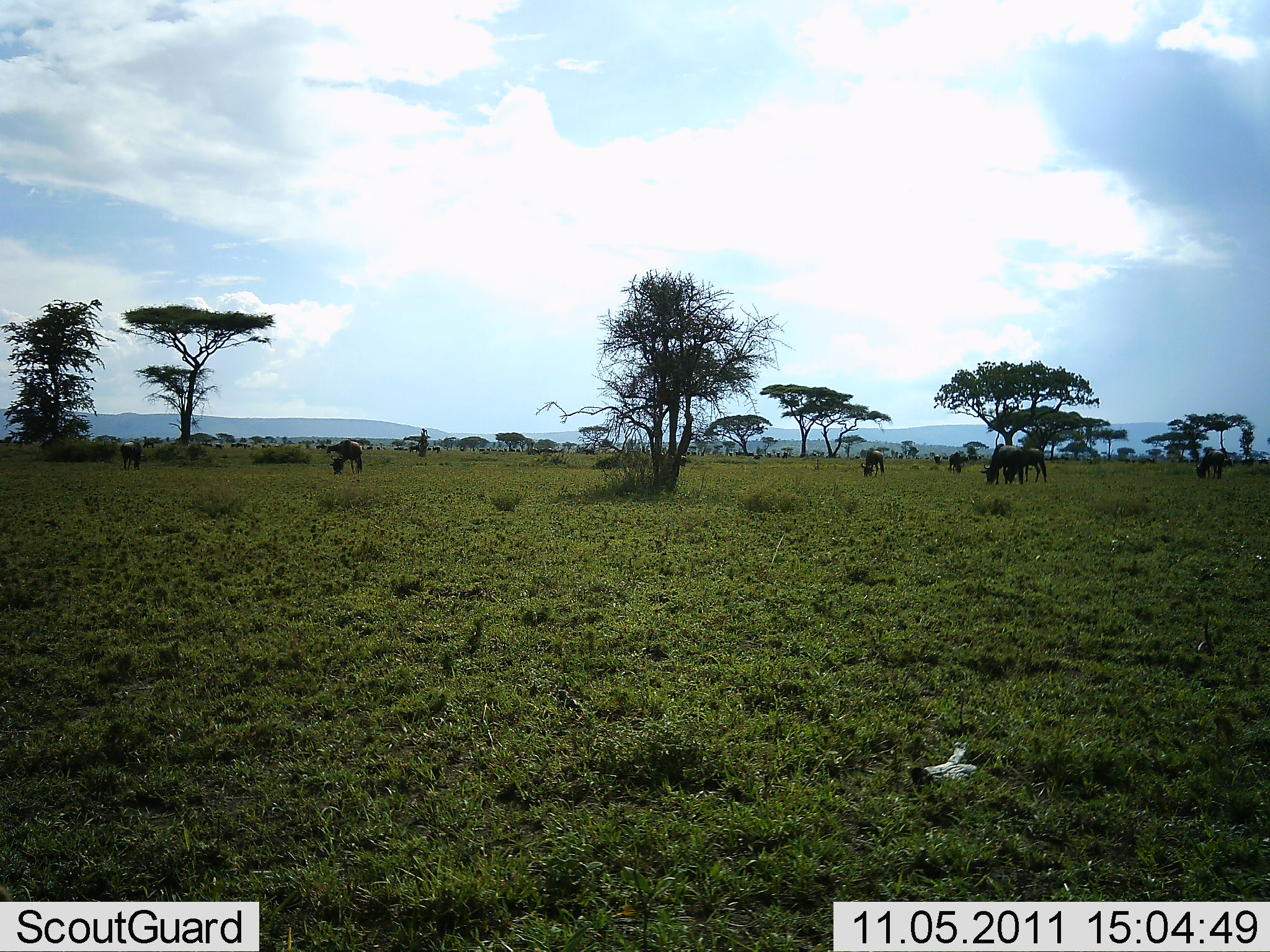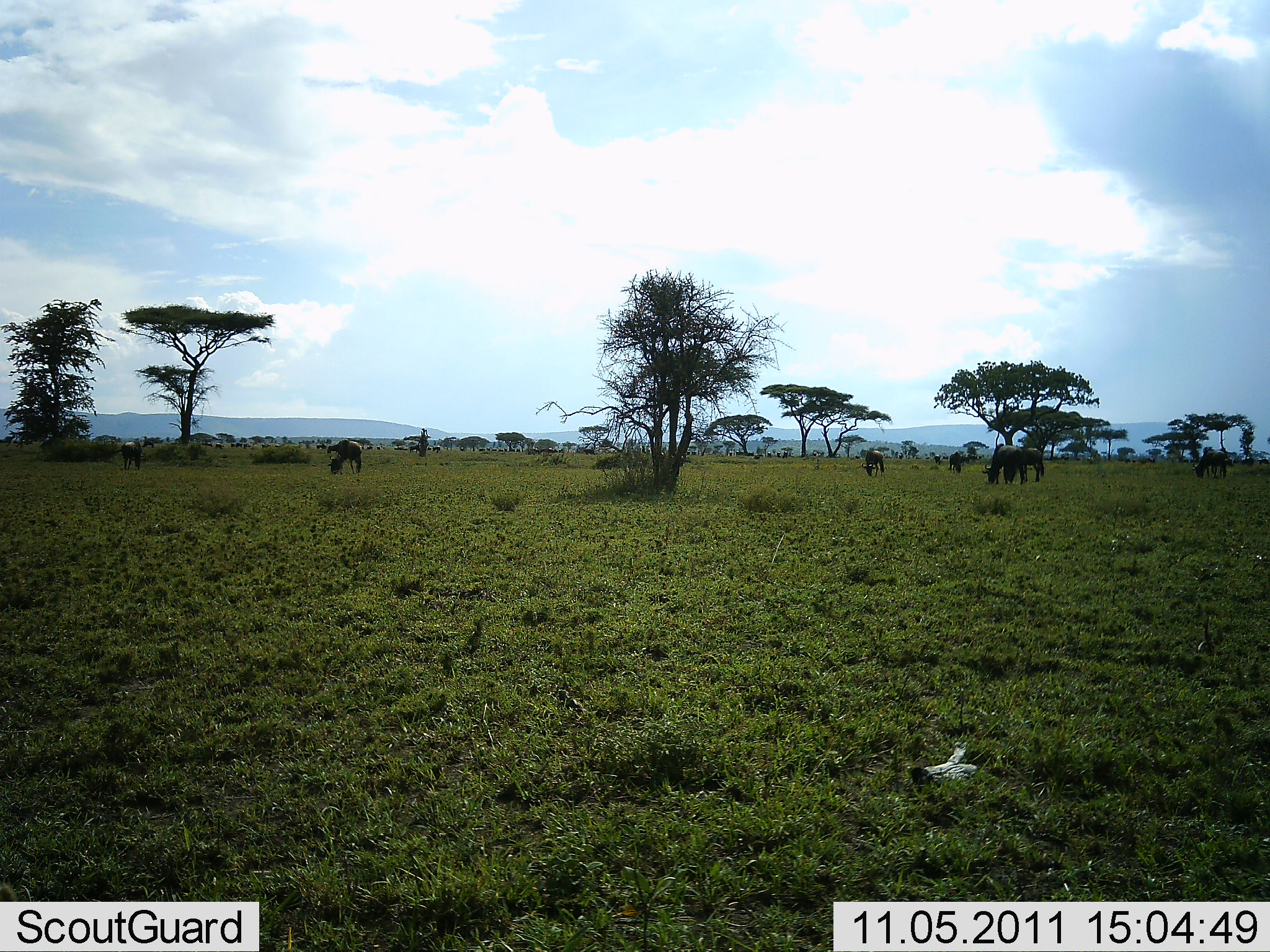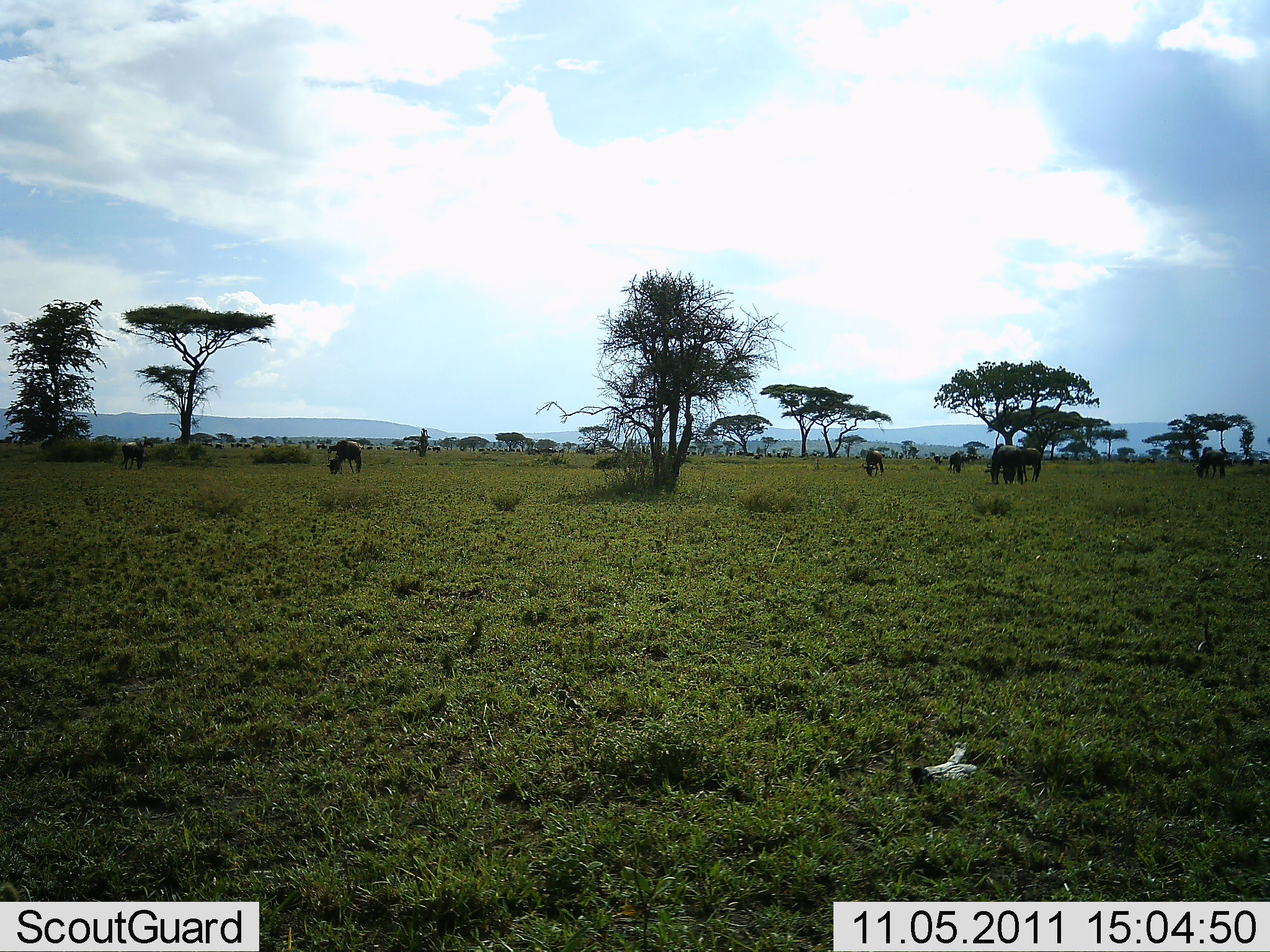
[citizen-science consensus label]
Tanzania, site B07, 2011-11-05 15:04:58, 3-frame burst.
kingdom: Animalia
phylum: Chordata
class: Mammalia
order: Artiodactyla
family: Bovidae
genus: Connochaetes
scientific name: Connochaetes taurinus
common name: blue wildebeest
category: wildebeest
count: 7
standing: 21%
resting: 0%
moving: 0%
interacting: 0%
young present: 0%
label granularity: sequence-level